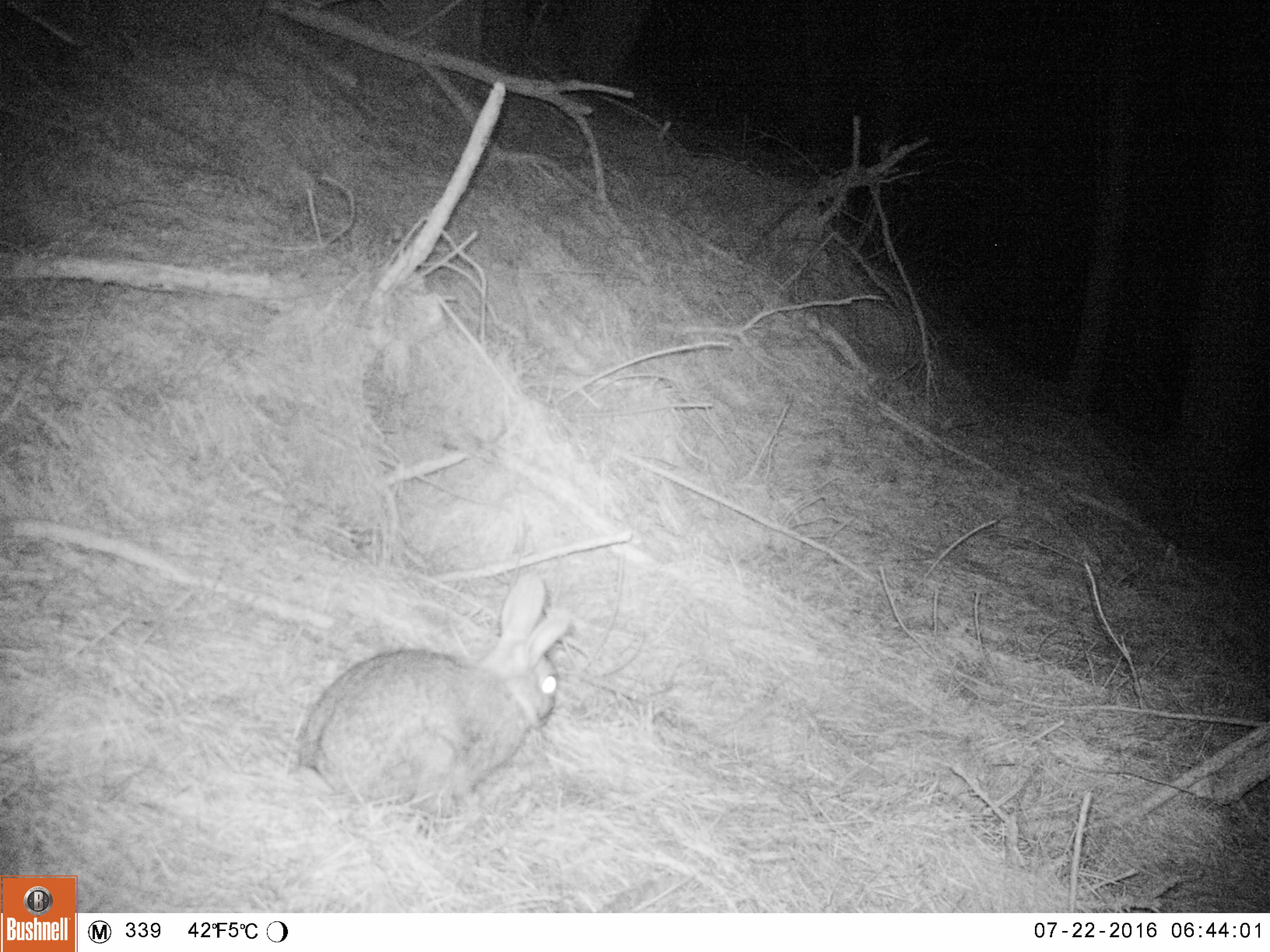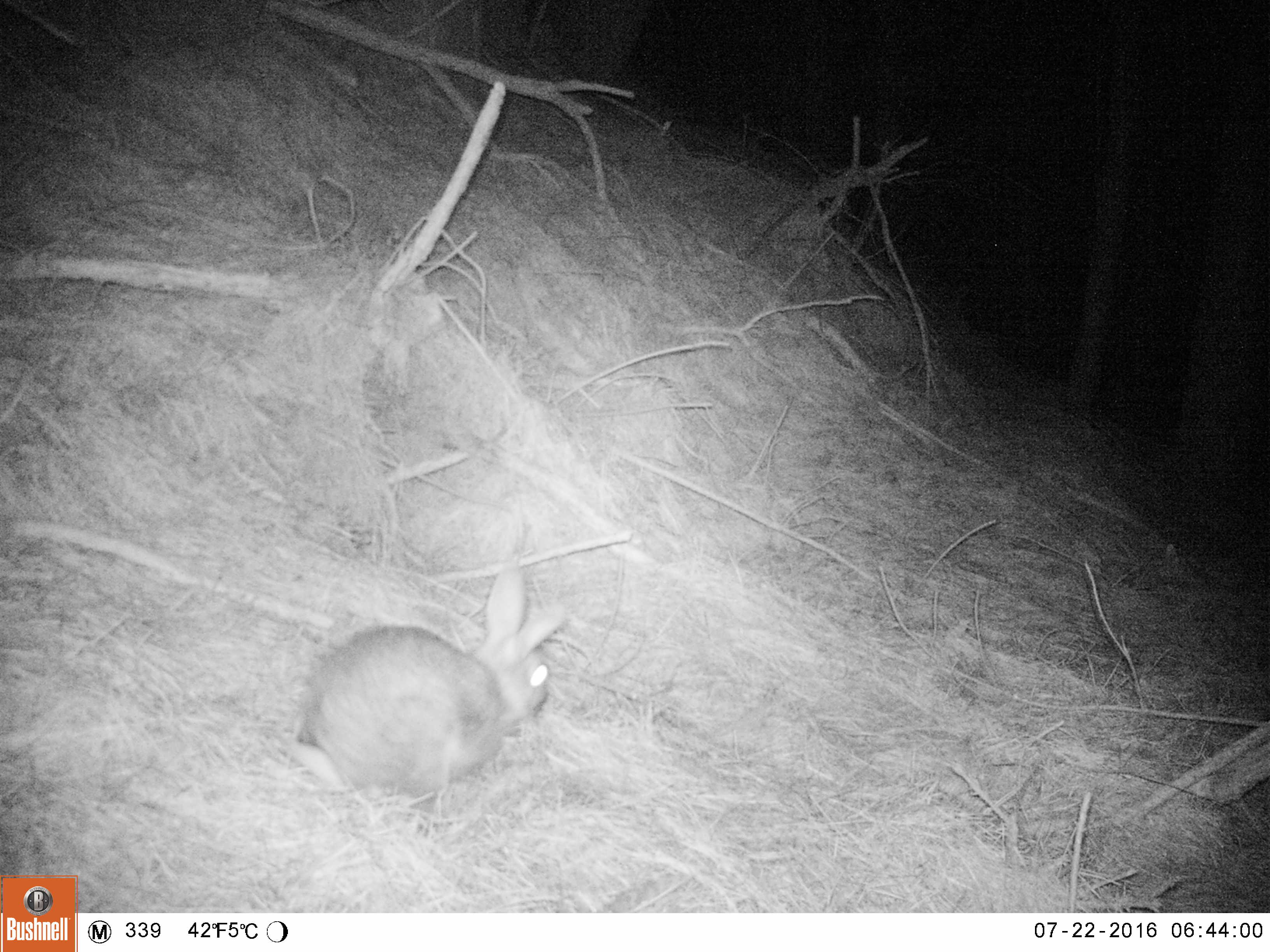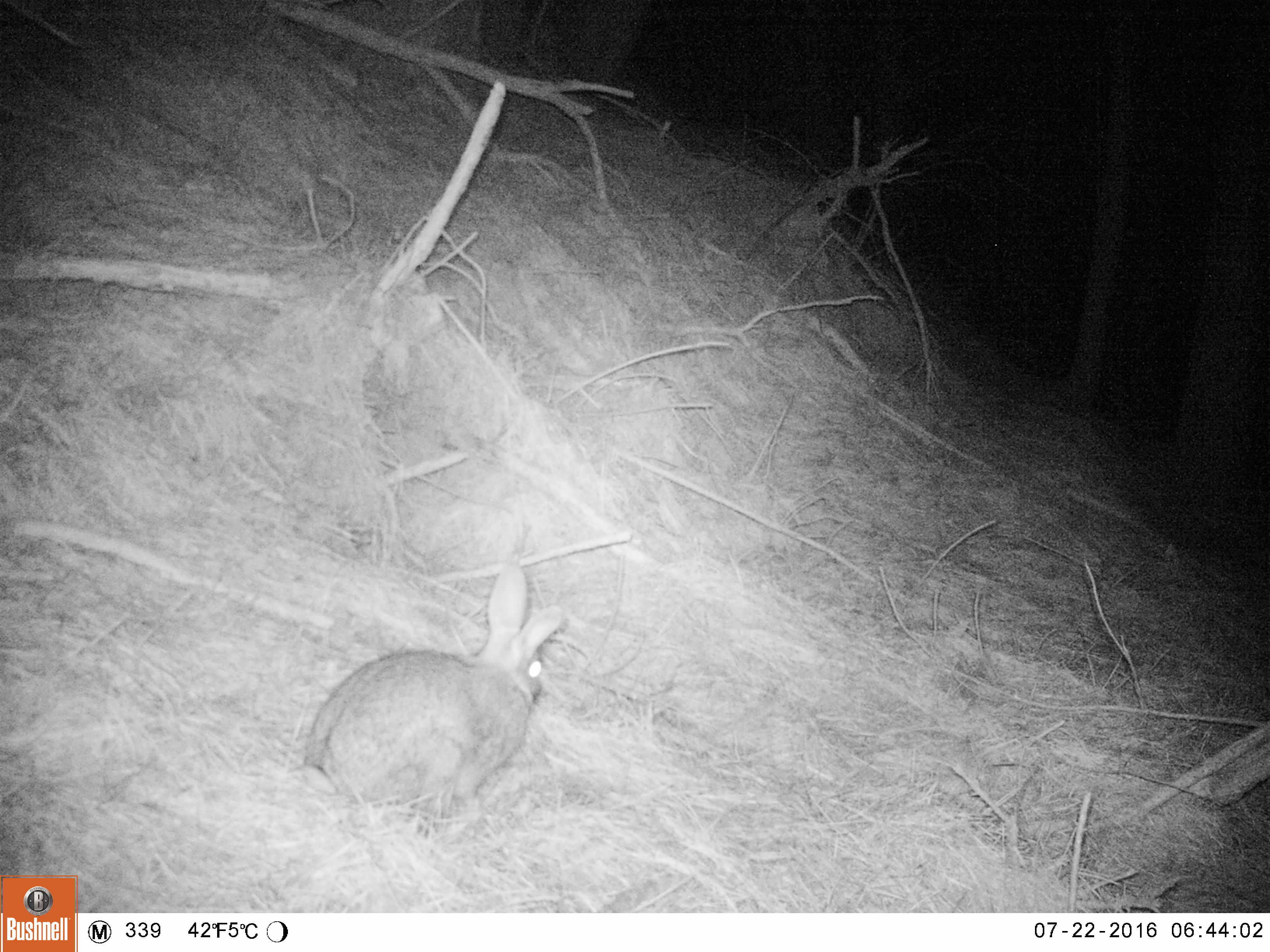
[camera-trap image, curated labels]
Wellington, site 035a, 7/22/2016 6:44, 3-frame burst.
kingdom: Animalia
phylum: Chordata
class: Mammalia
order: Lagomorpha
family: Leporidae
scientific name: Leporidae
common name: rabbit